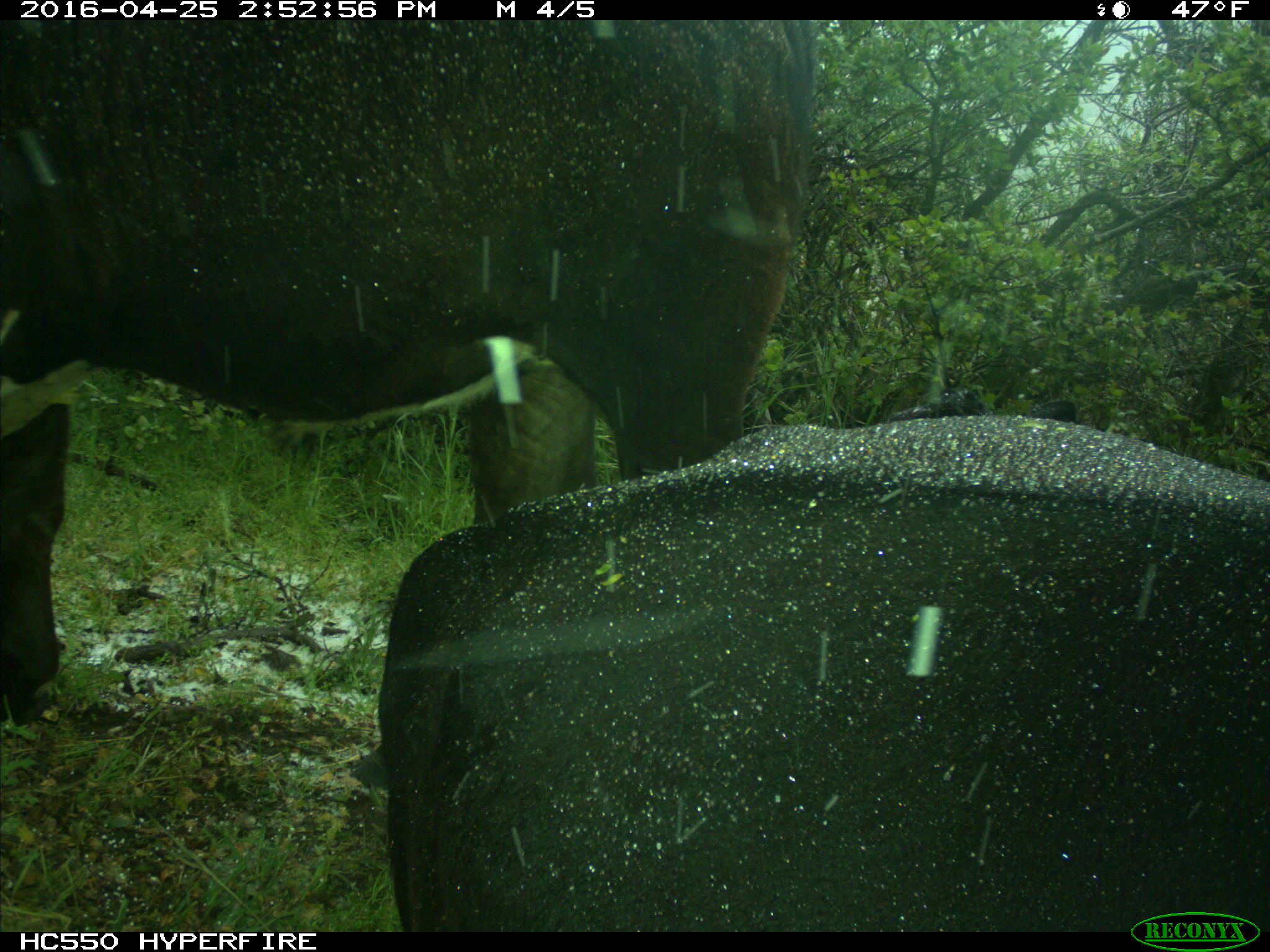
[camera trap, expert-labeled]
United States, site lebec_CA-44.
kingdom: Animalia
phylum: Chordata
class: Mammalia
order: Artiodactyla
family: Bovidae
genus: Bos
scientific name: Bos taurus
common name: domestic cow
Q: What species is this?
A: Bos taurus (domestic cow).